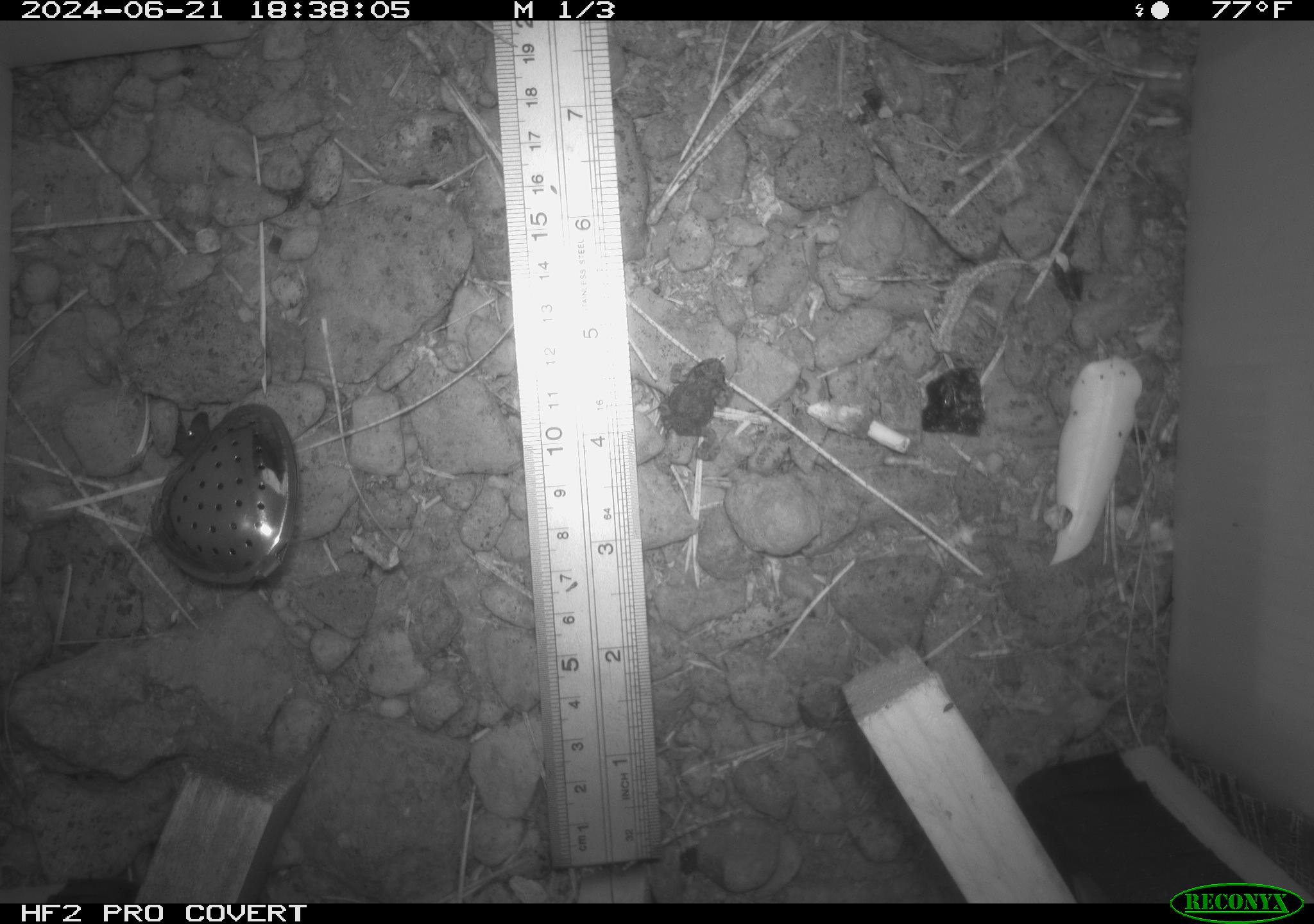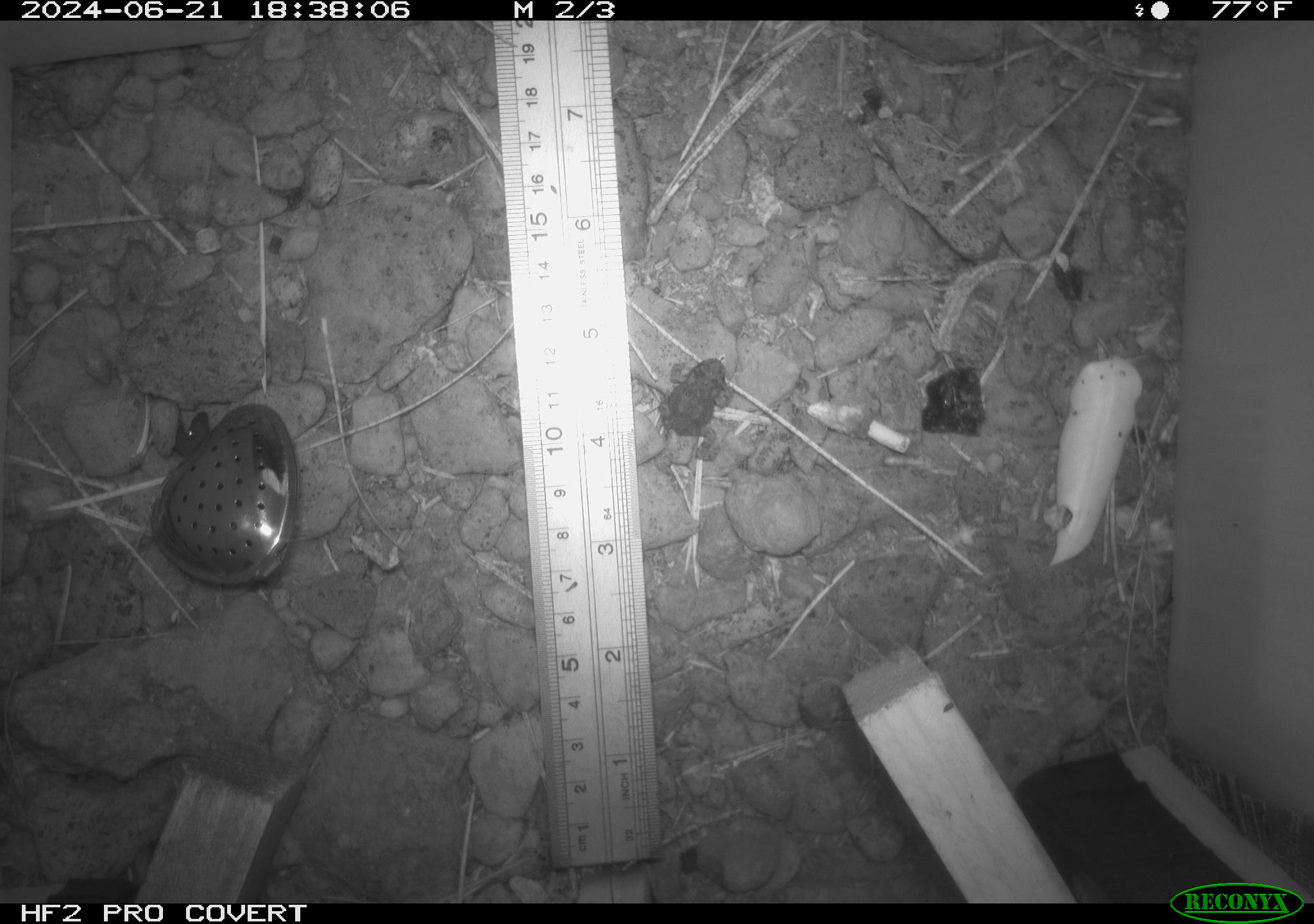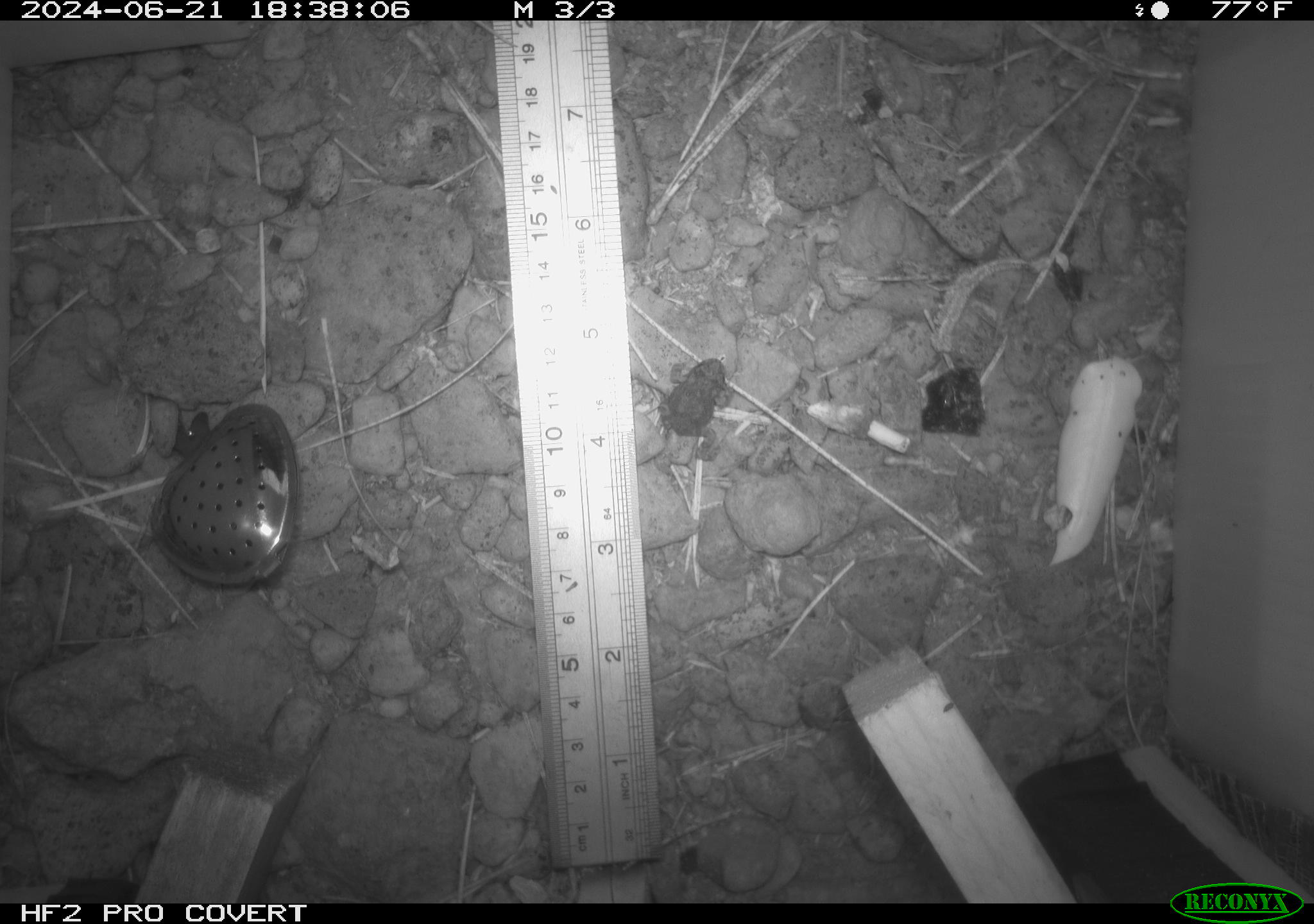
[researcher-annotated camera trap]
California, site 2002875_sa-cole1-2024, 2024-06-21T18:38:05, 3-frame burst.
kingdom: Animalia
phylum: Chordata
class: Amphibia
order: Anura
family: Bufonidae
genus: Anaxyrus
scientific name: Anaxyrus boreas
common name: western toad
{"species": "western toad (Anaxyrus boreas)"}